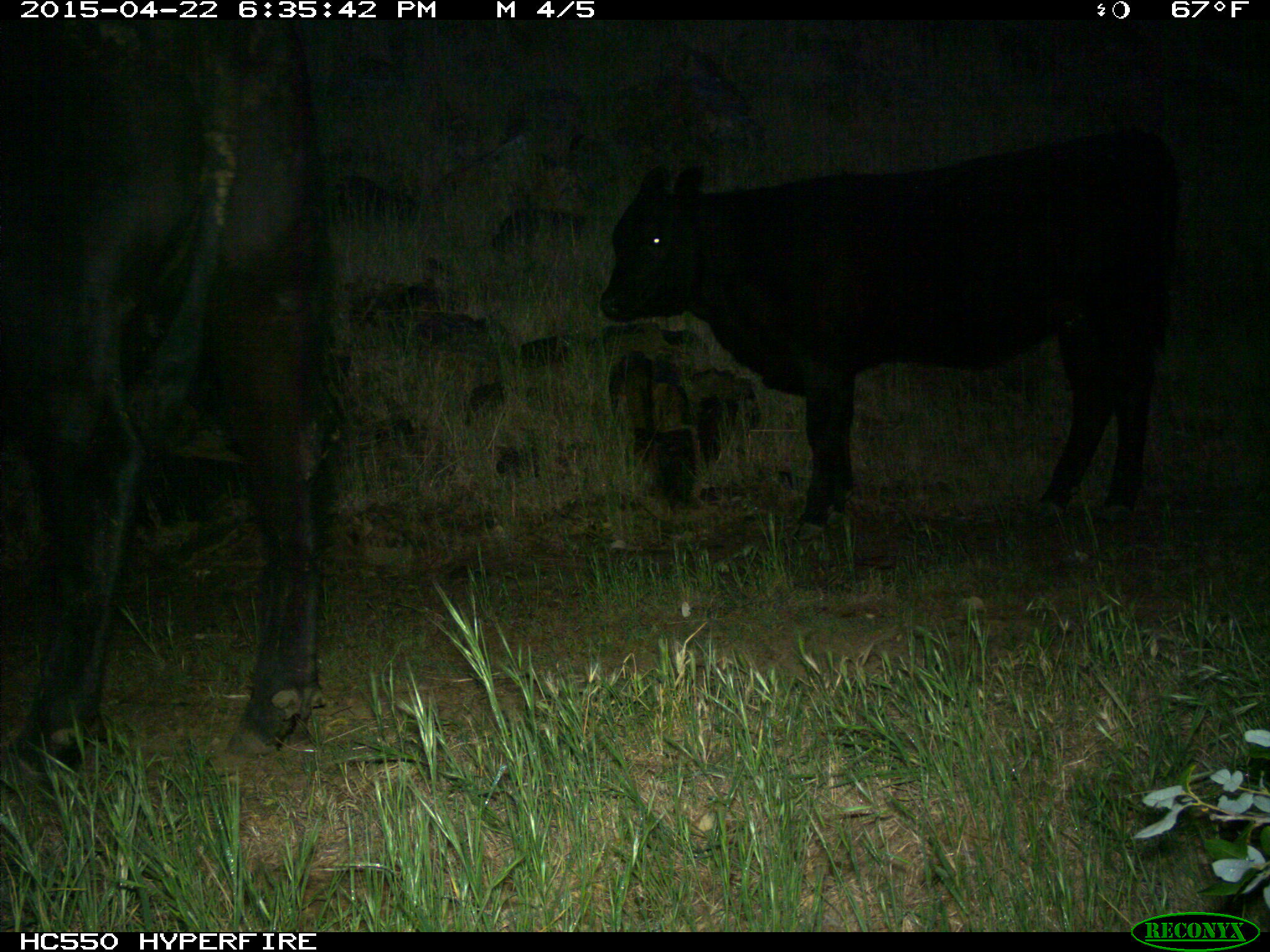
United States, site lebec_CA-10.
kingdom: Animalia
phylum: Chordata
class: Mammalia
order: Artiodactyla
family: Bovidae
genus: Bos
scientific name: Bos taurus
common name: domestic cow